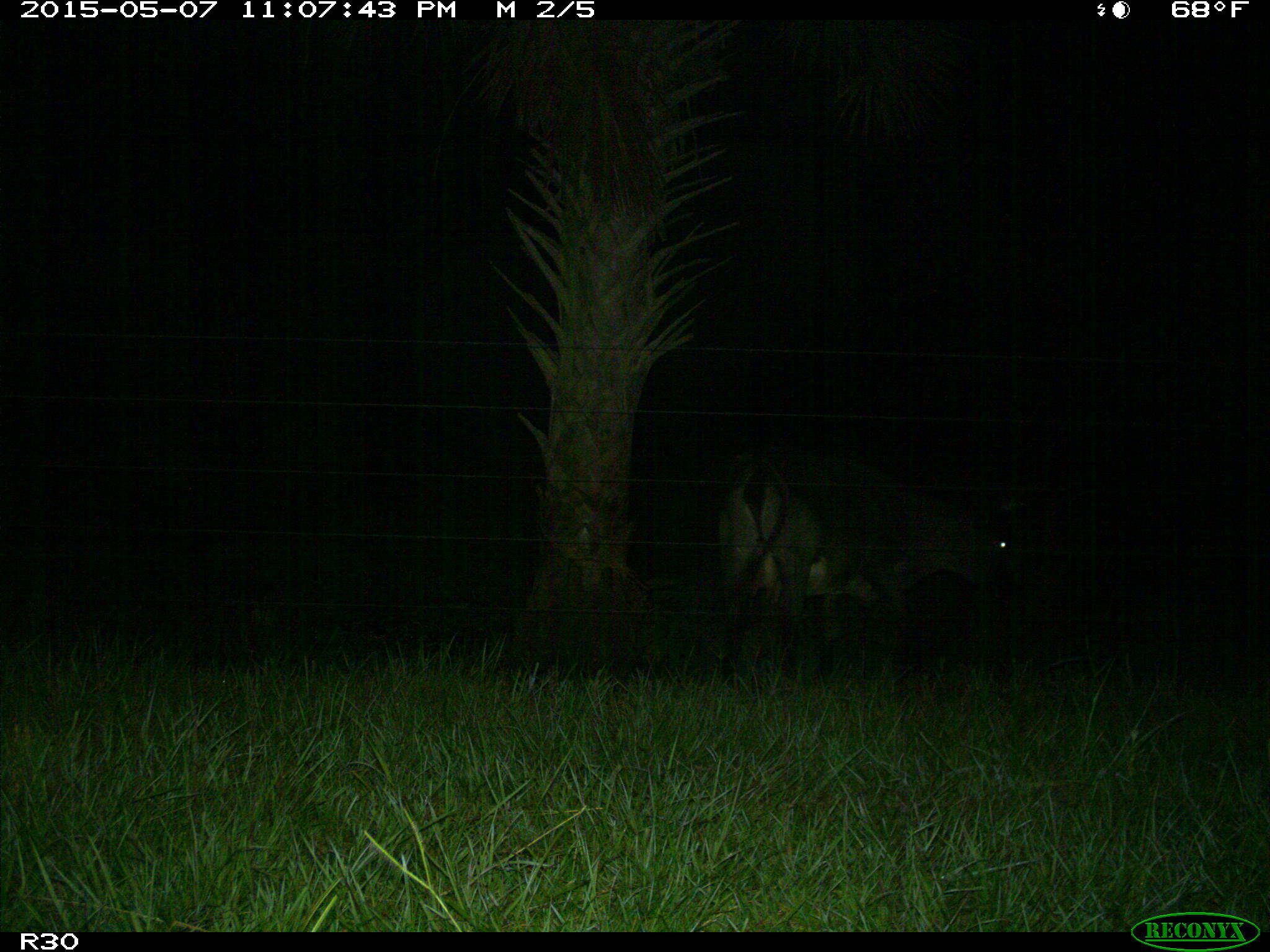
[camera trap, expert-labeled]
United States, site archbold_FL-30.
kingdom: Animalia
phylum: Chordata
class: Mammalia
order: Artiodactyla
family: Bovidae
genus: Bos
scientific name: Bos taurus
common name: domestic cow